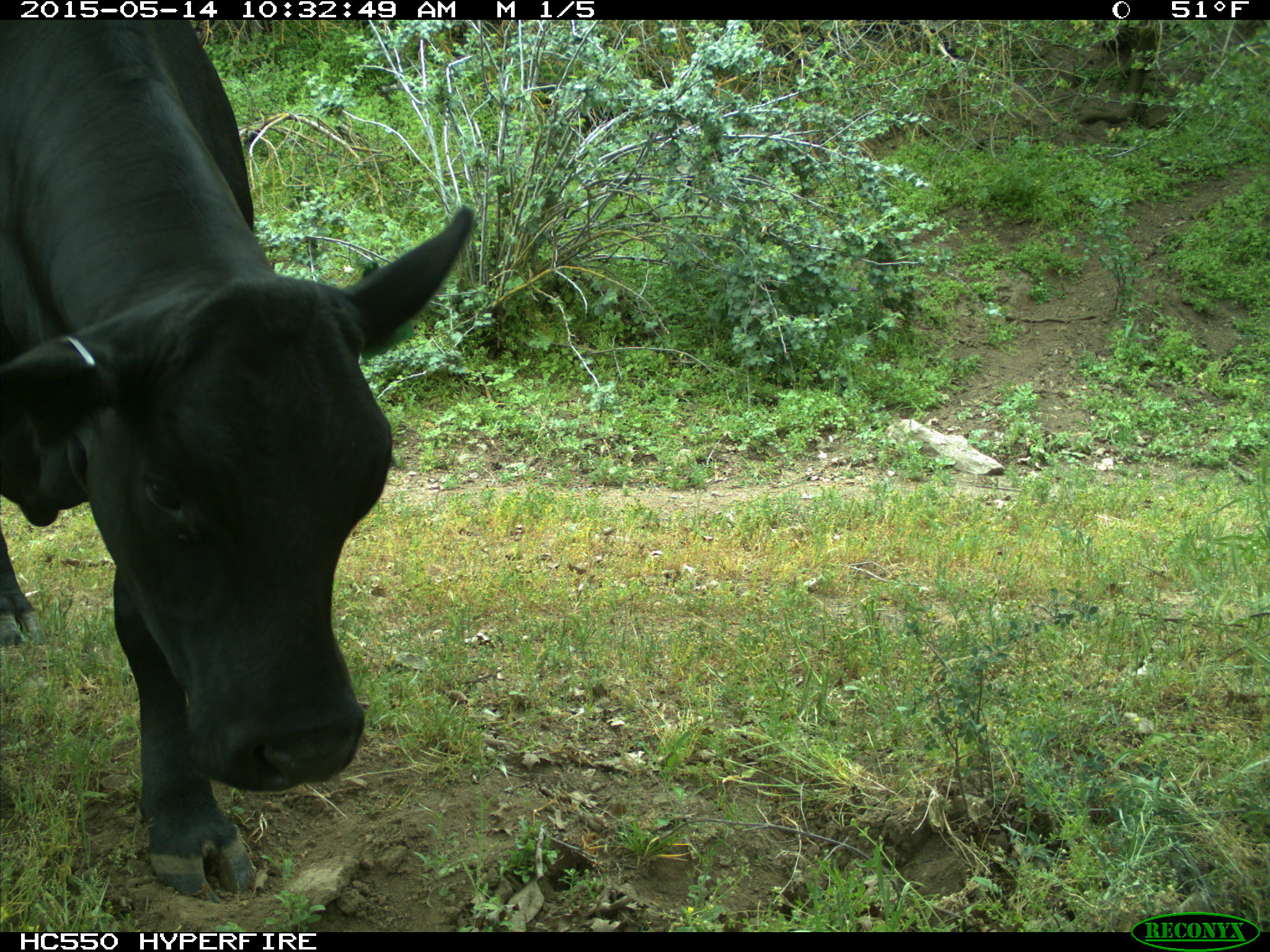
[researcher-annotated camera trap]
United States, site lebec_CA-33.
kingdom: Animalia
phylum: Chordata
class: Mammalia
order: Artiodactyla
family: Bovidae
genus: Bos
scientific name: Bos taurus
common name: domestic cow